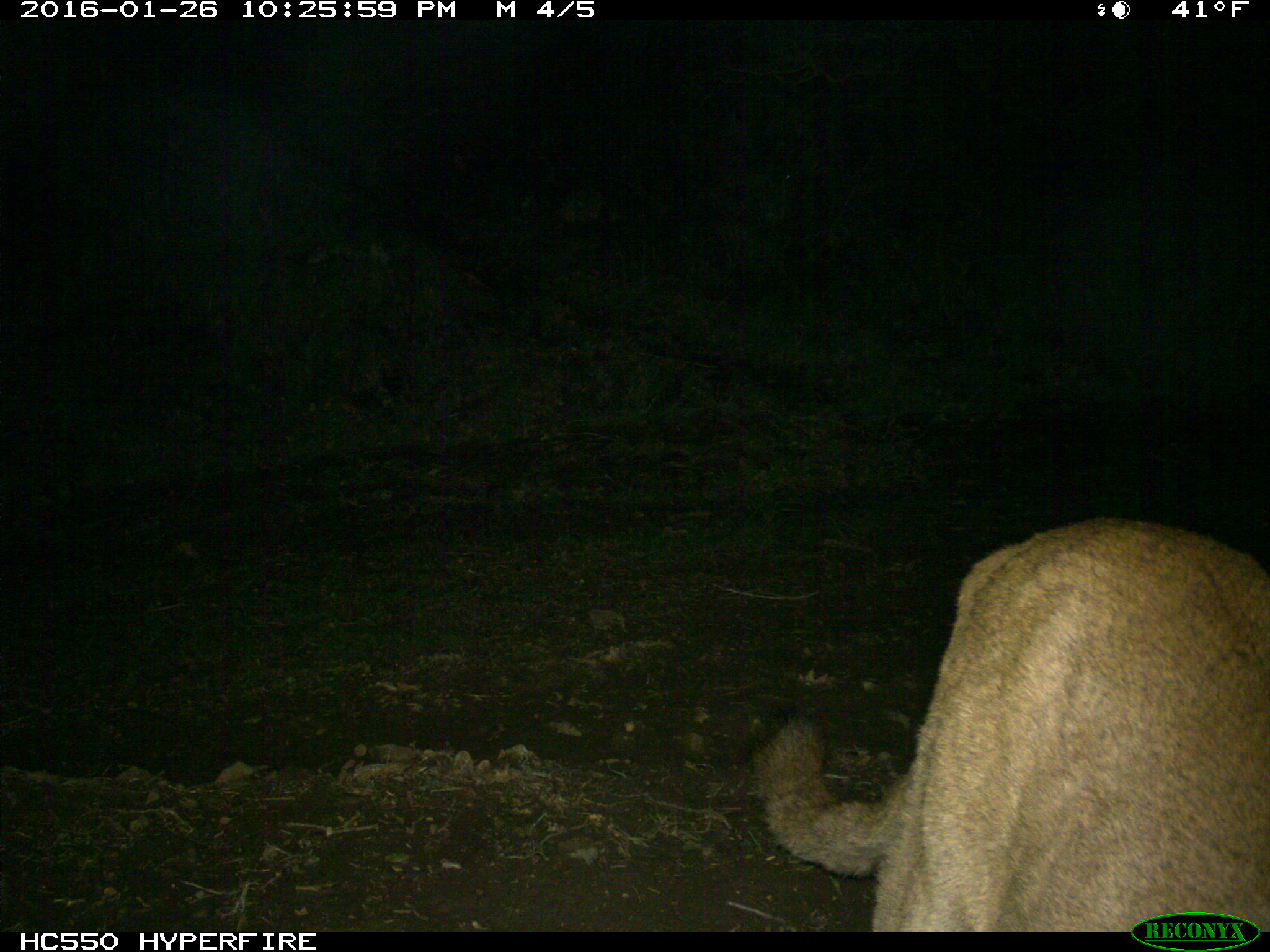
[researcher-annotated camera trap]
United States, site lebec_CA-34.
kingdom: Animalia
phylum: Chordata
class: Mammalia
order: Carnivora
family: Felidae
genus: Puma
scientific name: Puma concolor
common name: mountain lion